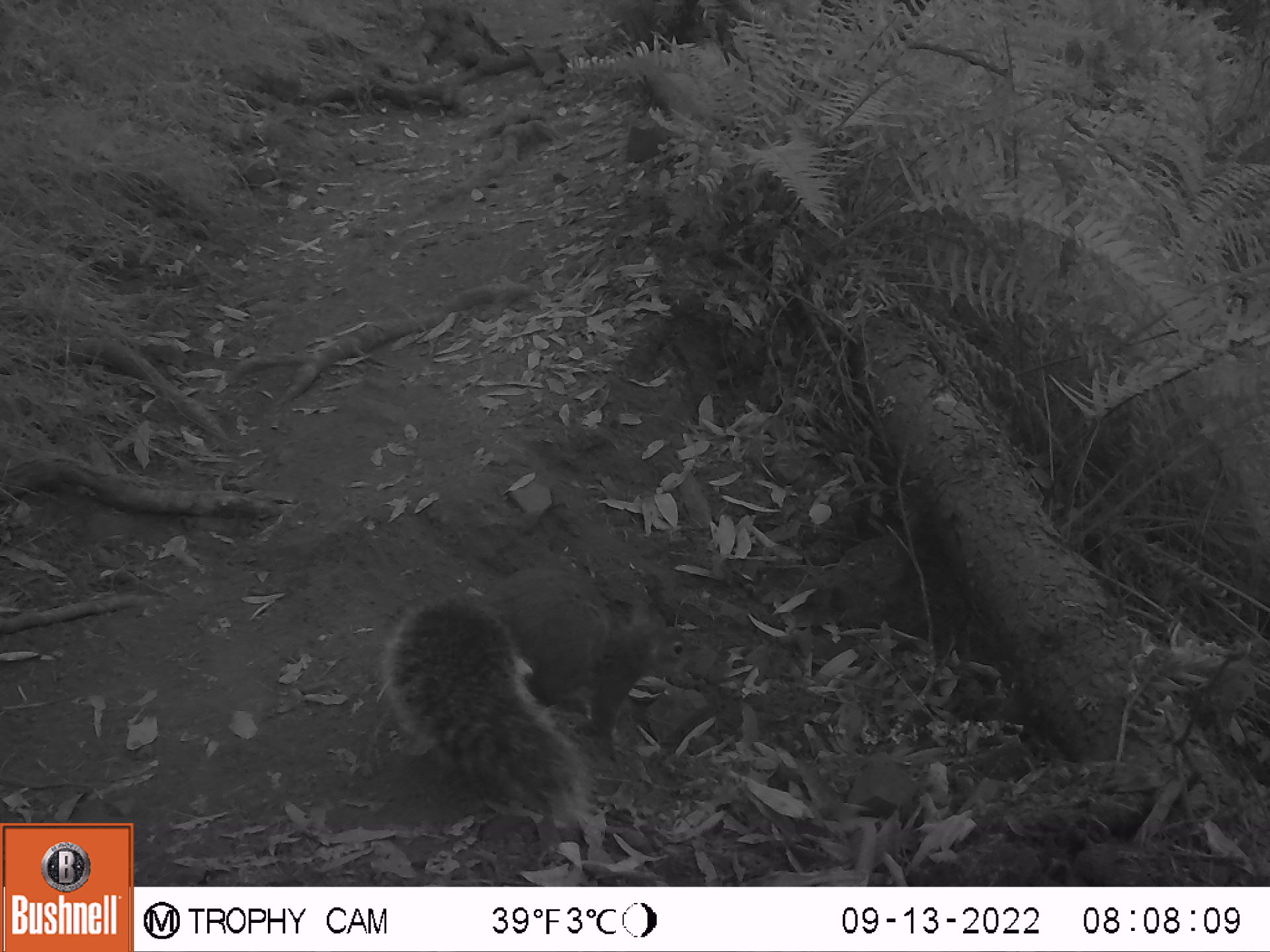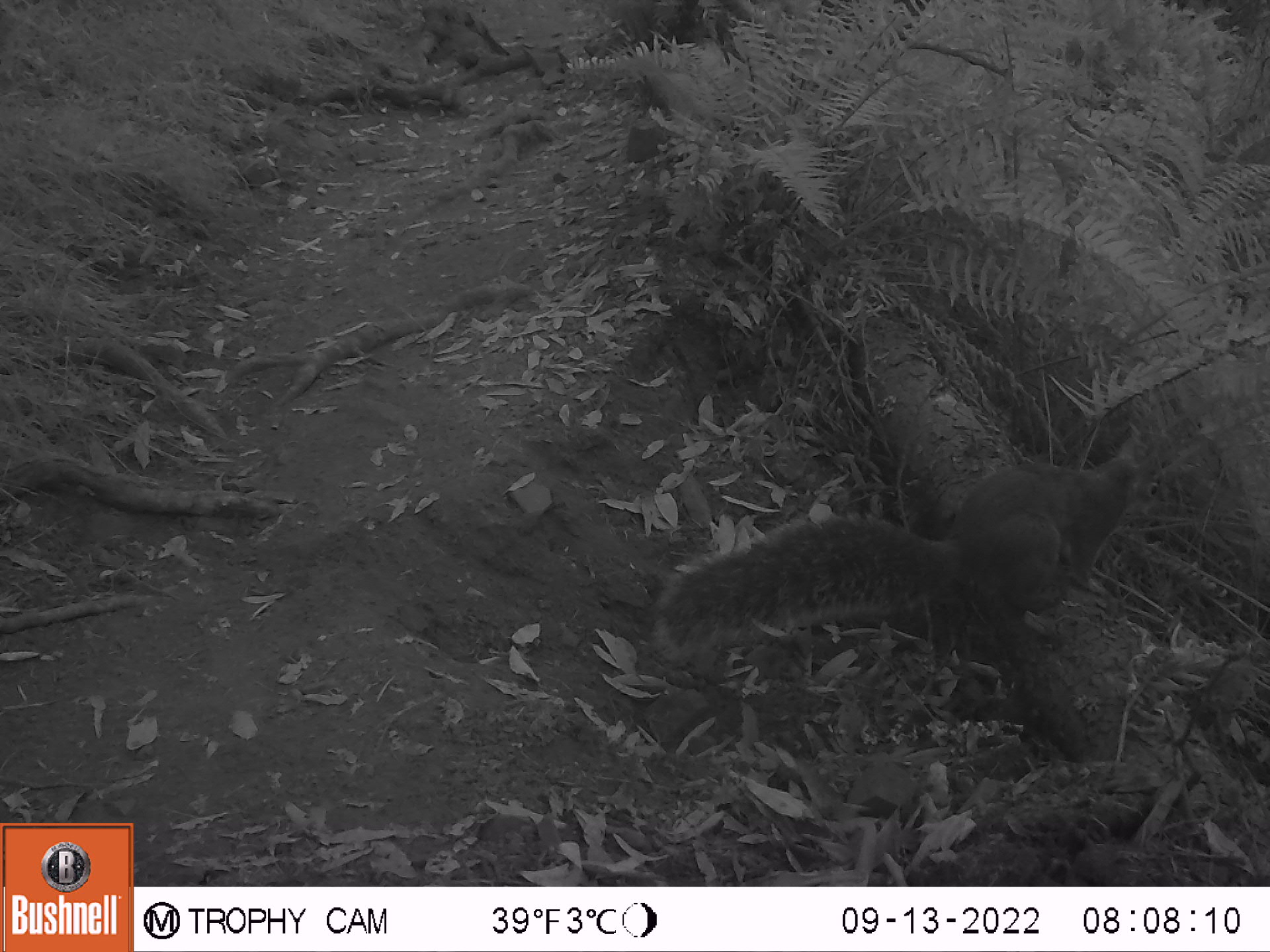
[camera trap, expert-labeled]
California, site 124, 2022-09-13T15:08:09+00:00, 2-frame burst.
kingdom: Animalia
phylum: Chordata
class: Mammalia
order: Rodentia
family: Sciuridae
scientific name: Sciuridae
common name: squirrel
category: unknown squirrel